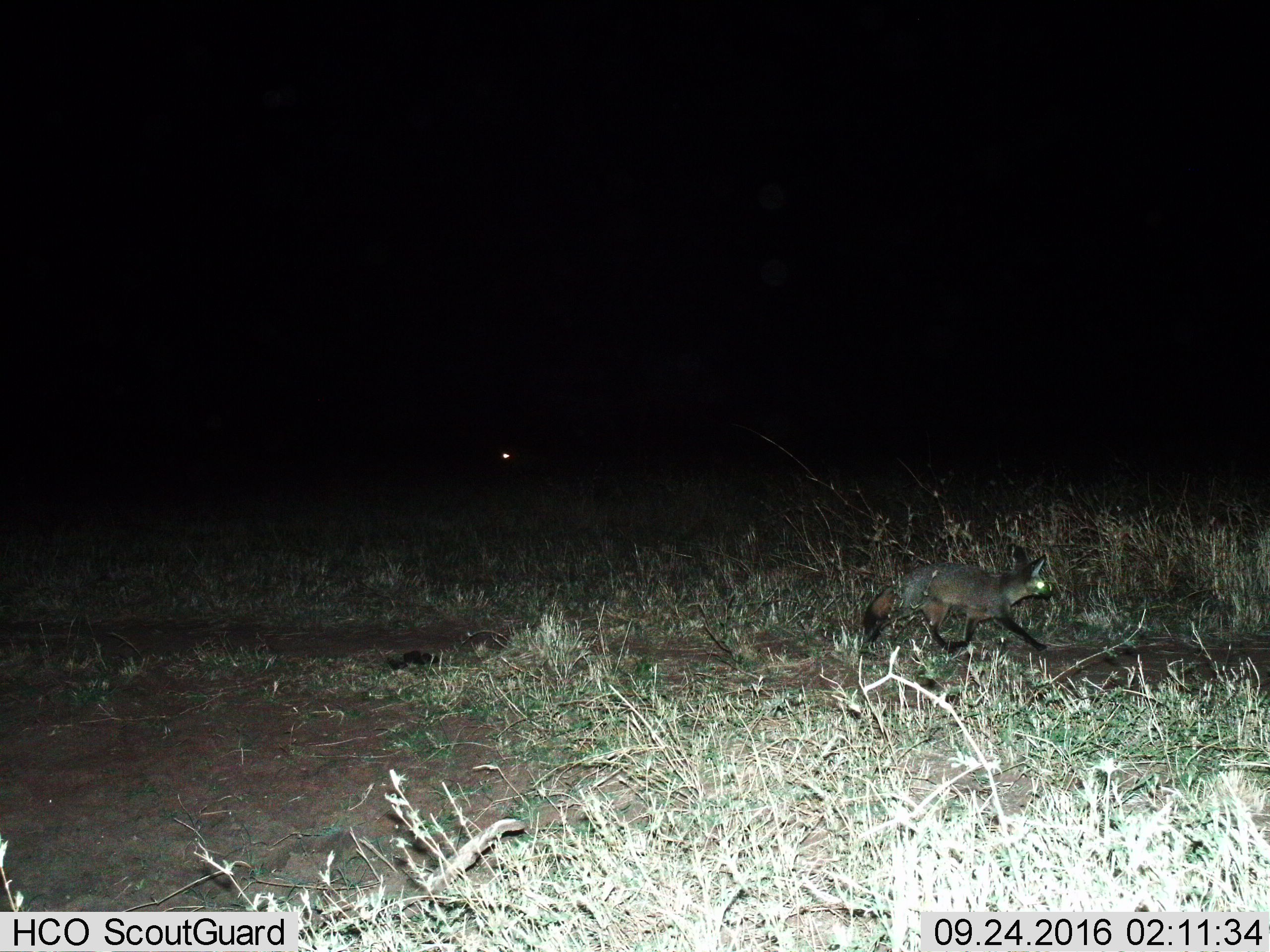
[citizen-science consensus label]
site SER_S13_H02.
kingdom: Animalia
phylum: Chordata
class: Mammalia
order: Carnivora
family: Canidae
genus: Otocyon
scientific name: Otocyon megalotis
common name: bat-eared fox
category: foxbateared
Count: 1.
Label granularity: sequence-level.